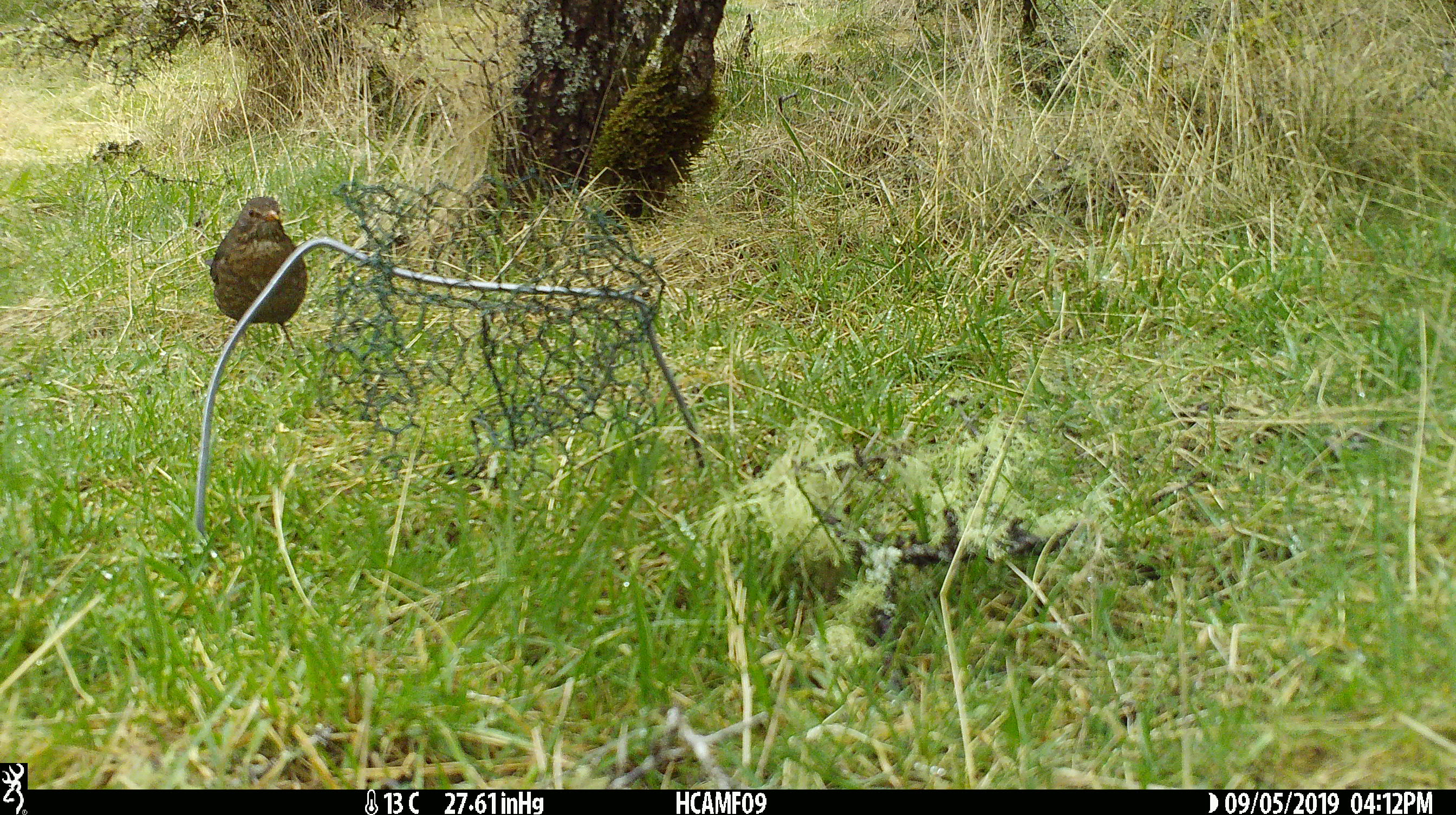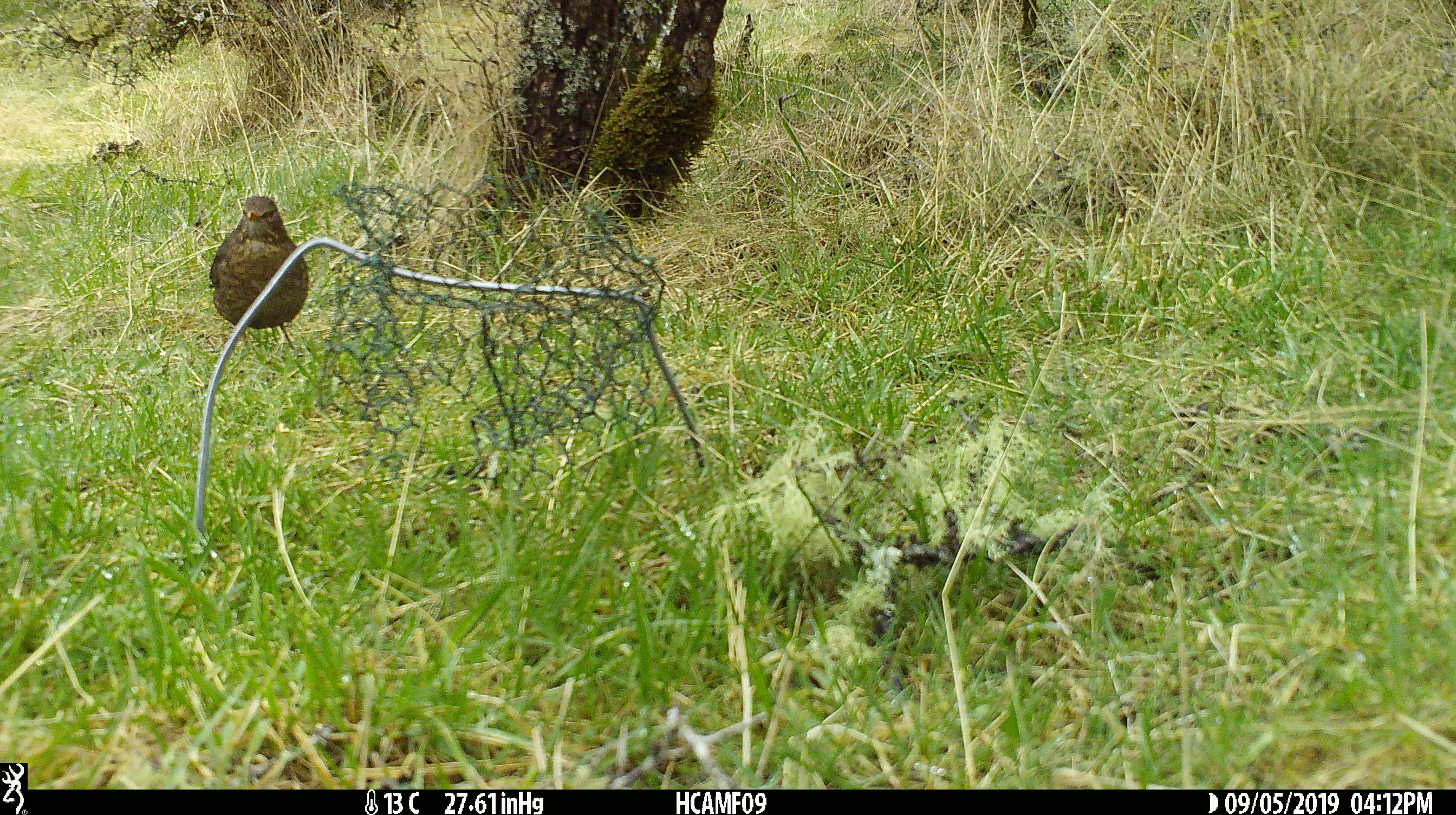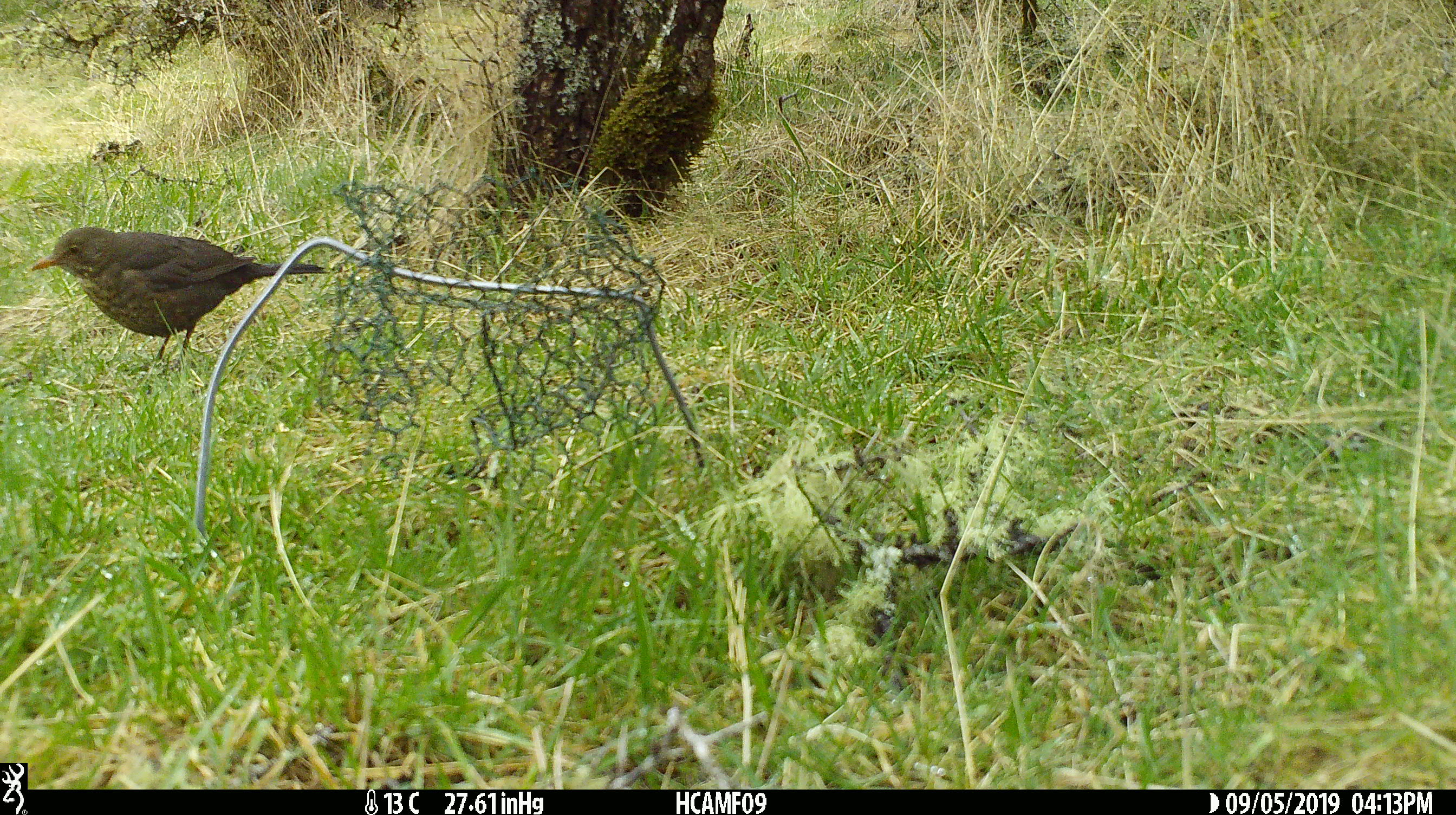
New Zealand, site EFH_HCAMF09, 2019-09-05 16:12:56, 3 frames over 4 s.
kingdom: Animalia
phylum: Chordata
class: Aves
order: Passeriformes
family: Turdidae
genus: Turdus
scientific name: Turdus merula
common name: eurasian blackbird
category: blackbird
Blackbird (eurasian blackbird) (Turdus merula).